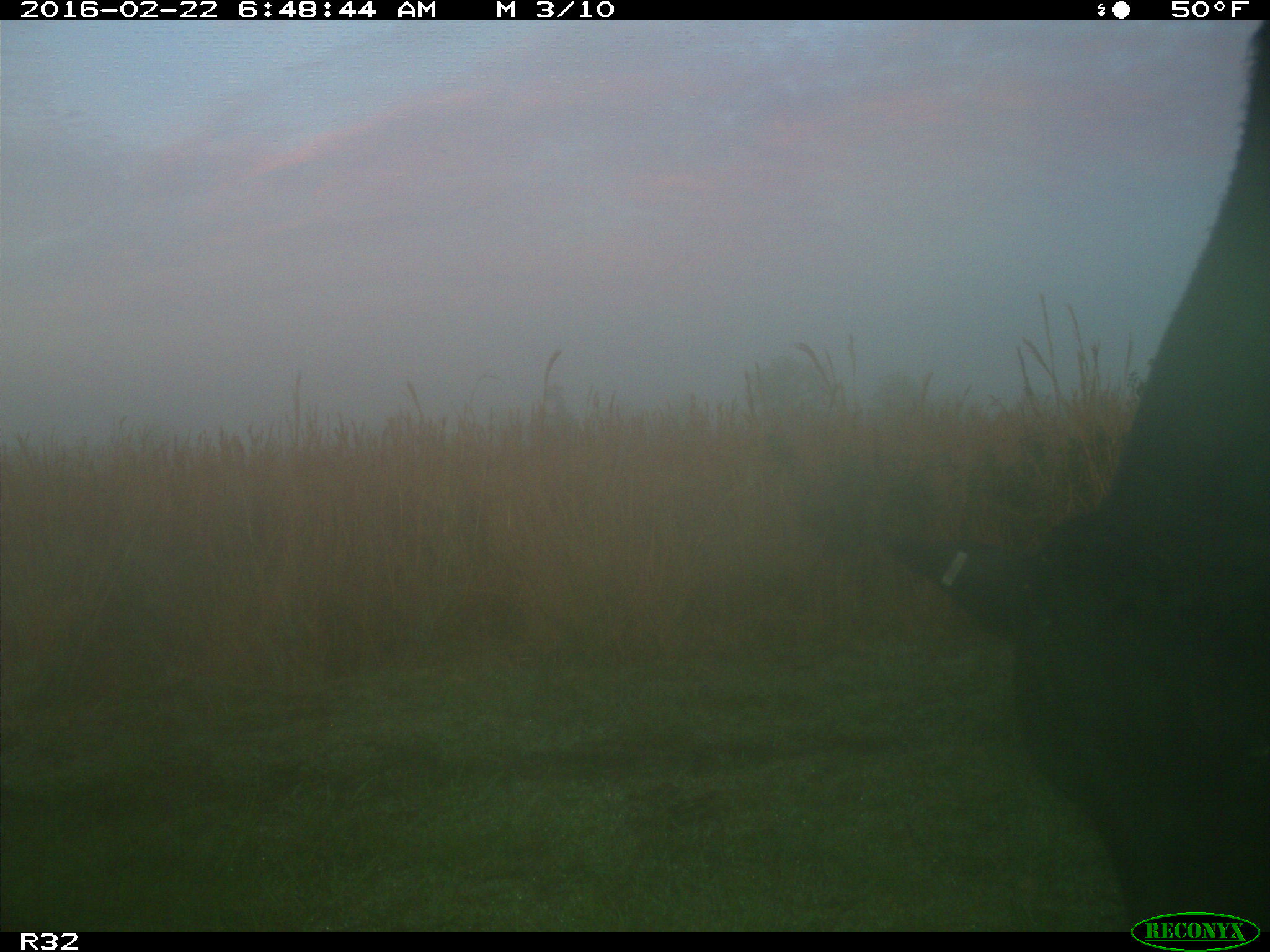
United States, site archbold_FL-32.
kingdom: Animalia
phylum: Chordata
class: Mammalia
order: Artiodactyla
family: Bovidae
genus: Bos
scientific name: Bos taurus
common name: domestic cow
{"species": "Bos taurus (domestic cow)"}